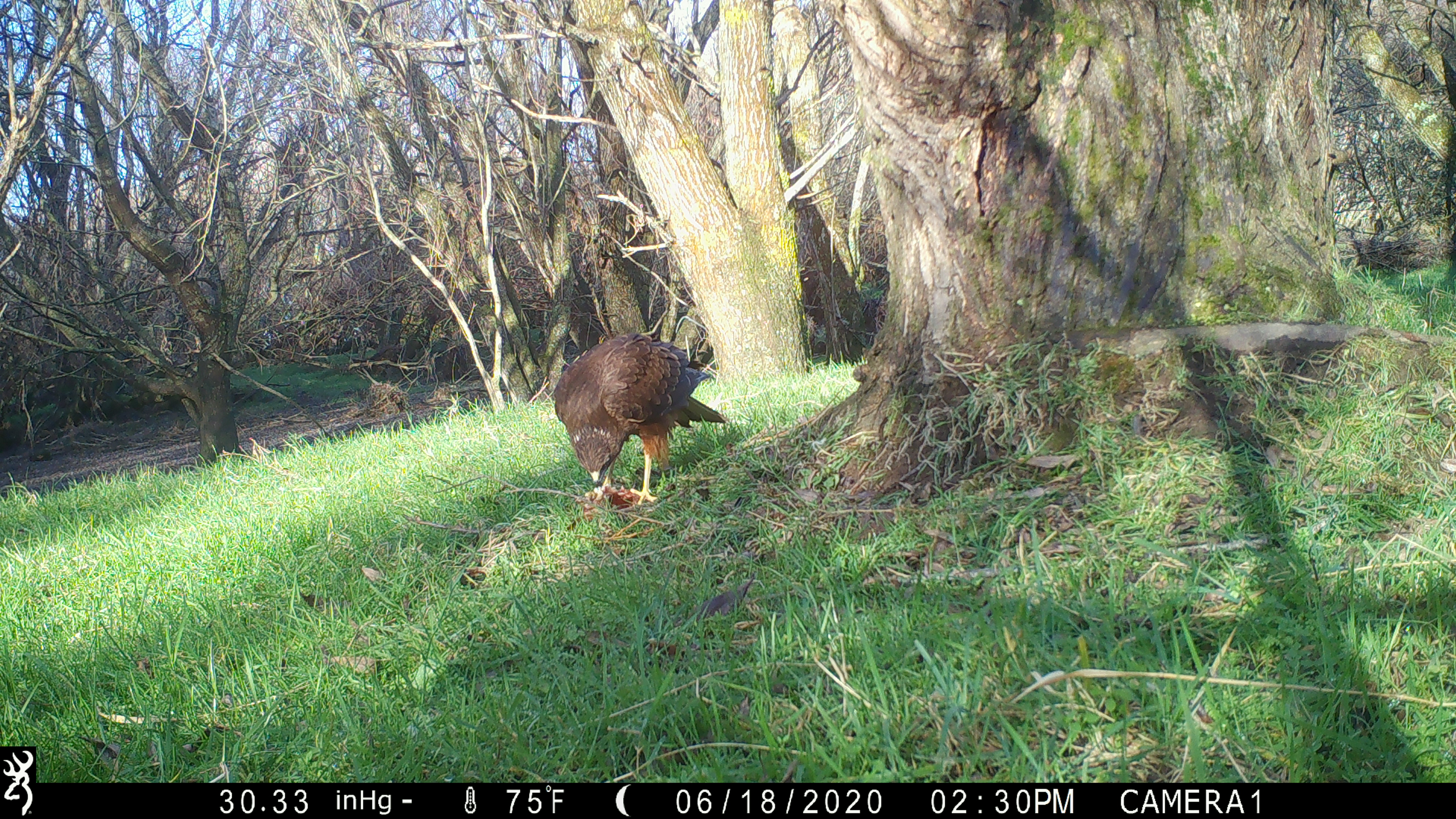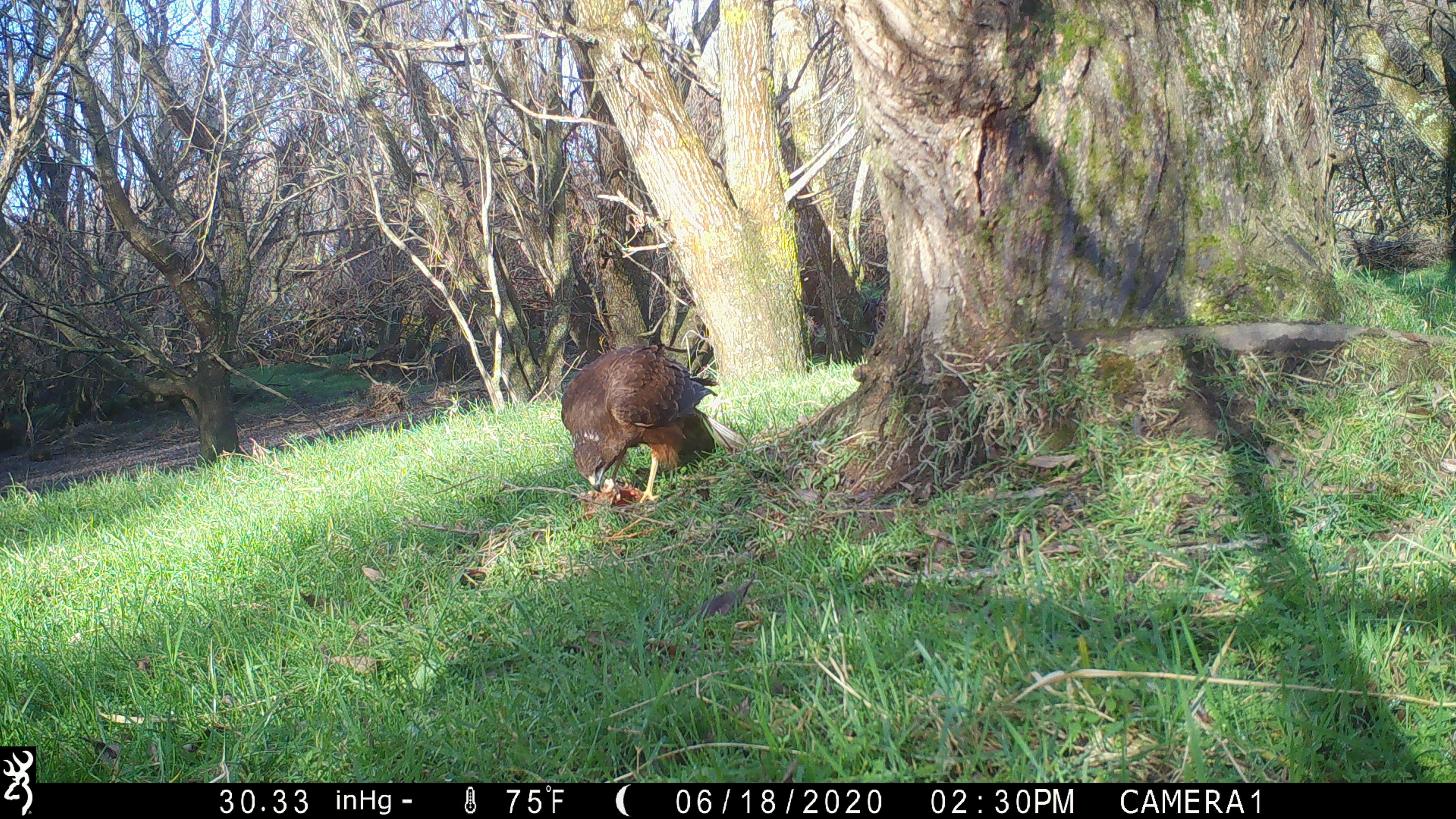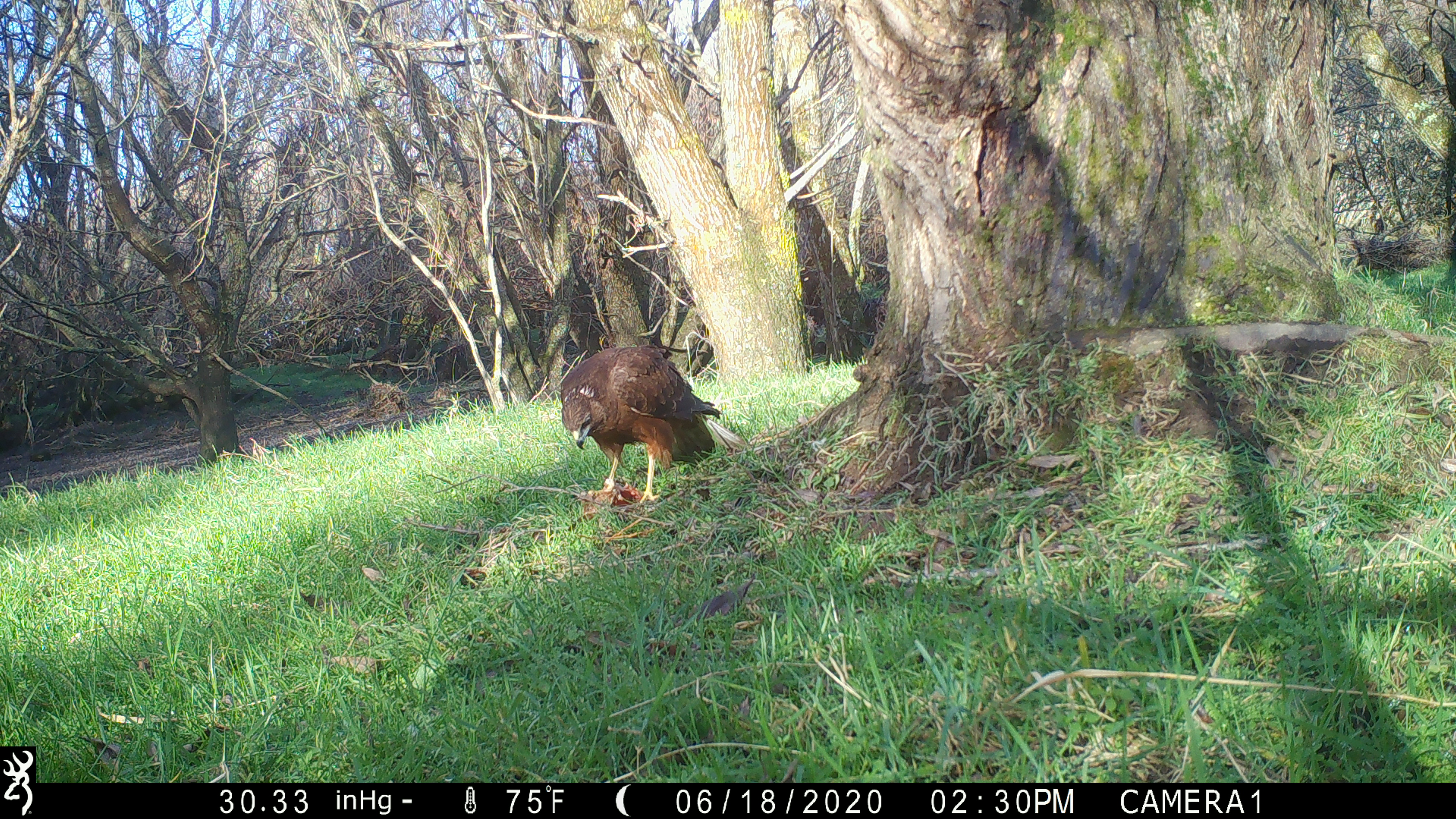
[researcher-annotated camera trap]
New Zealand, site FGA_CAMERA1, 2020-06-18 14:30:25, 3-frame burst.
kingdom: Animalia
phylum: Chordata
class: Aves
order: Accipitriformes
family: Accipitridae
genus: Circus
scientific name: Circus approximans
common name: swamp harrier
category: harrier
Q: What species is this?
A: Harrier (swamp harrier) (Circus approximans).